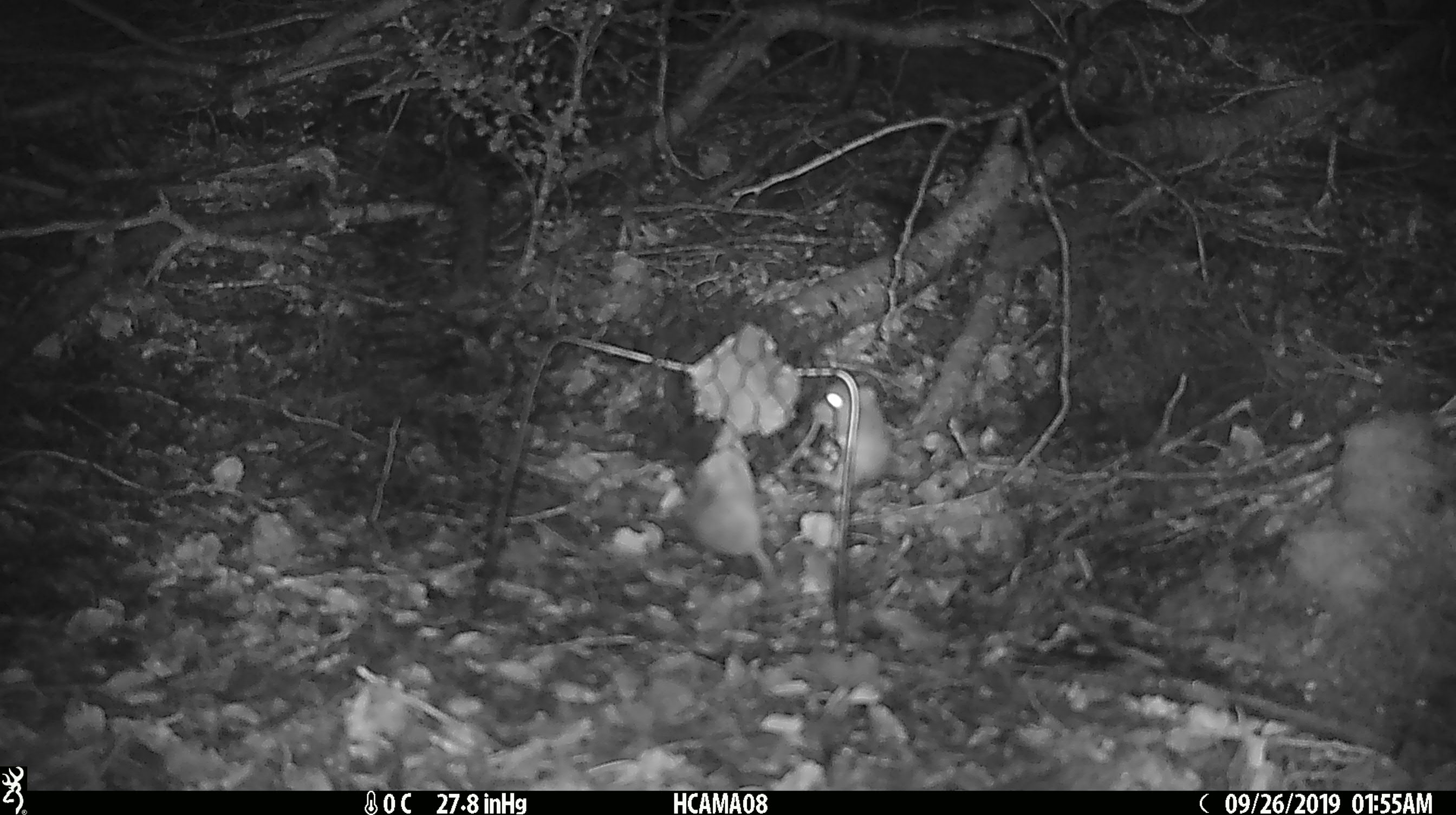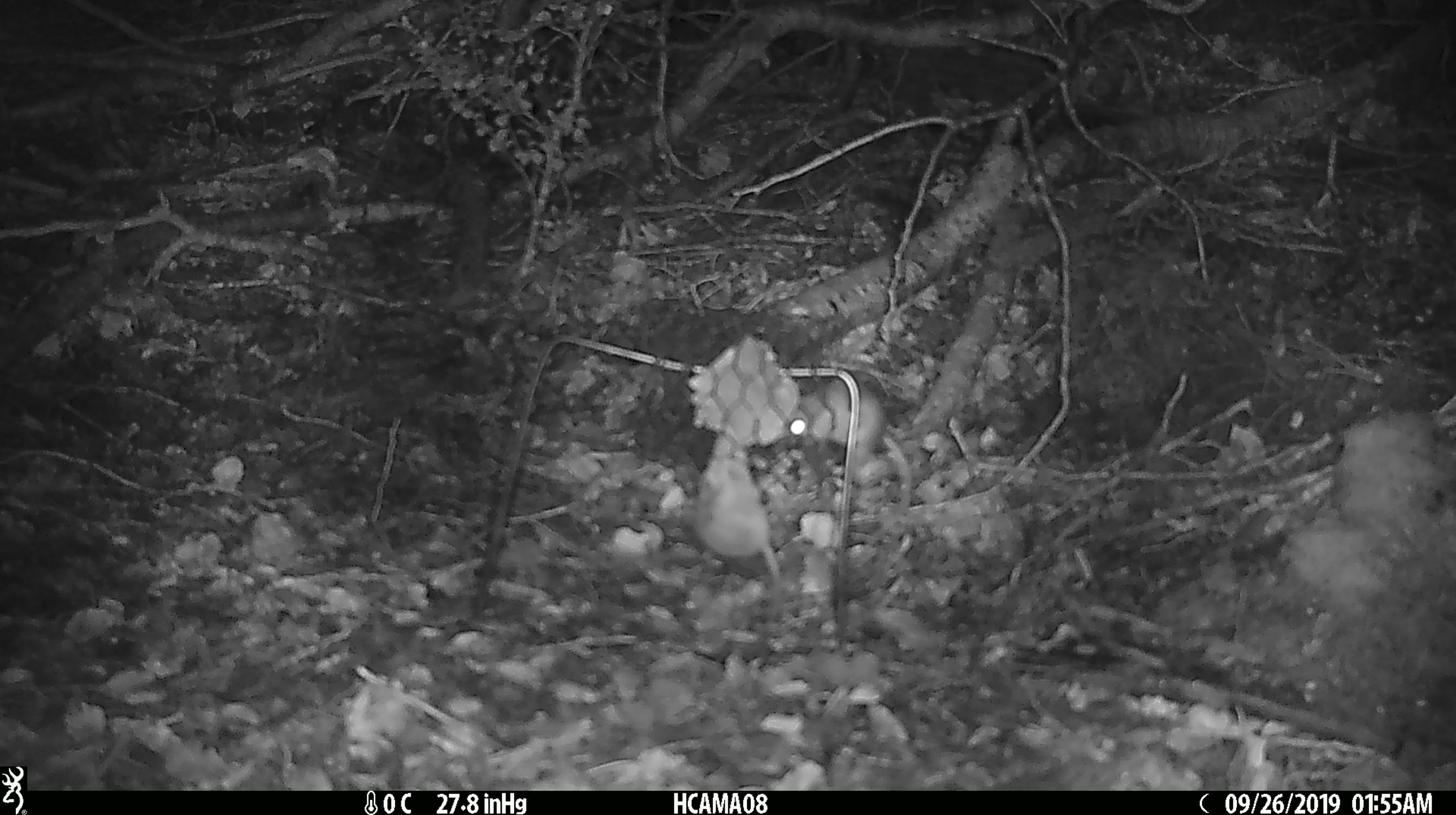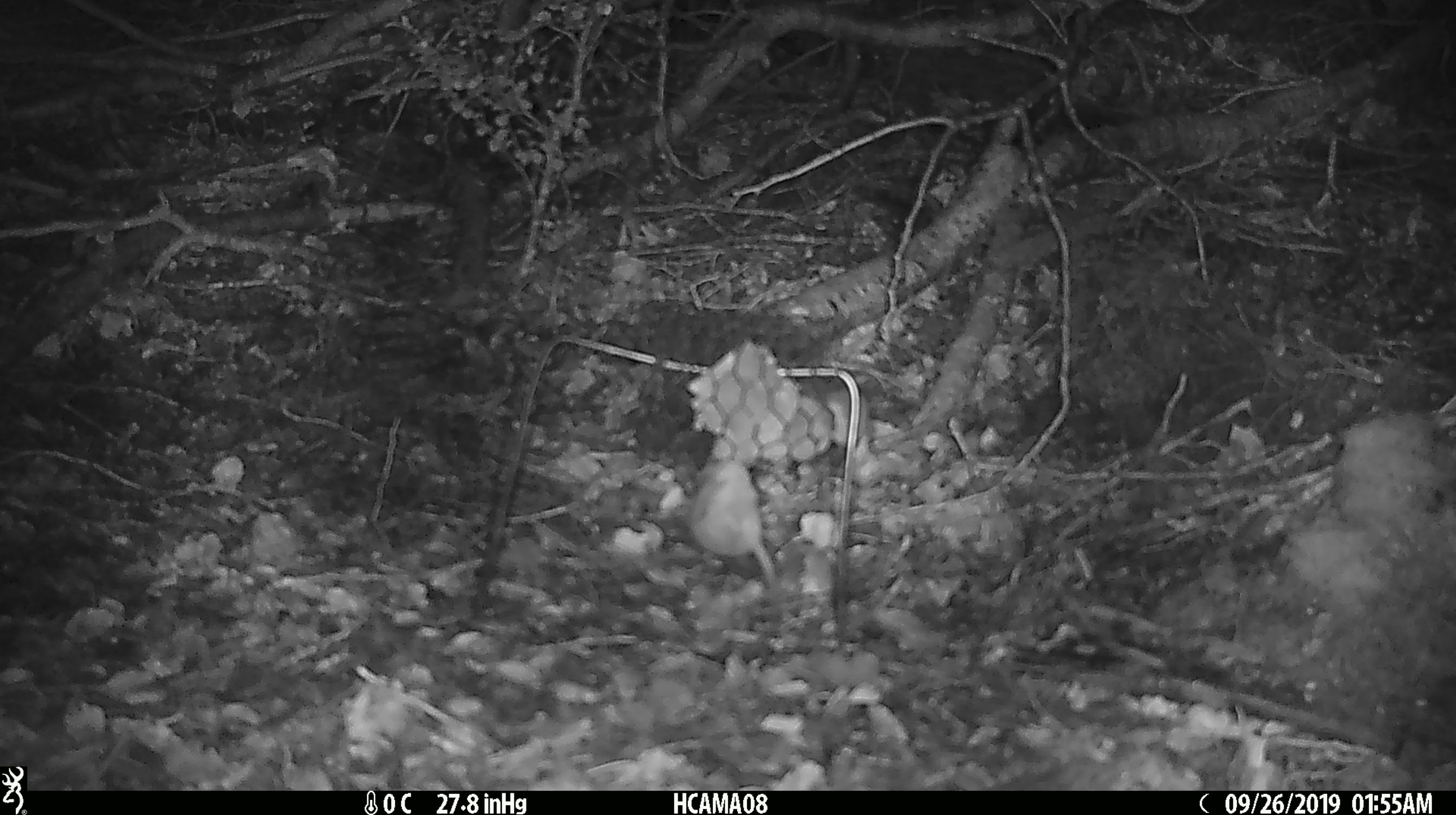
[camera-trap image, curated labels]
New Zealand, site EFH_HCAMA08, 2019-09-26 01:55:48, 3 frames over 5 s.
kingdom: Animalia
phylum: Chordata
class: Mammalia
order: Rodentia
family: Muridae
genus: Mus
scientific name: Mus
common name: mouse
Mouse (Mus).